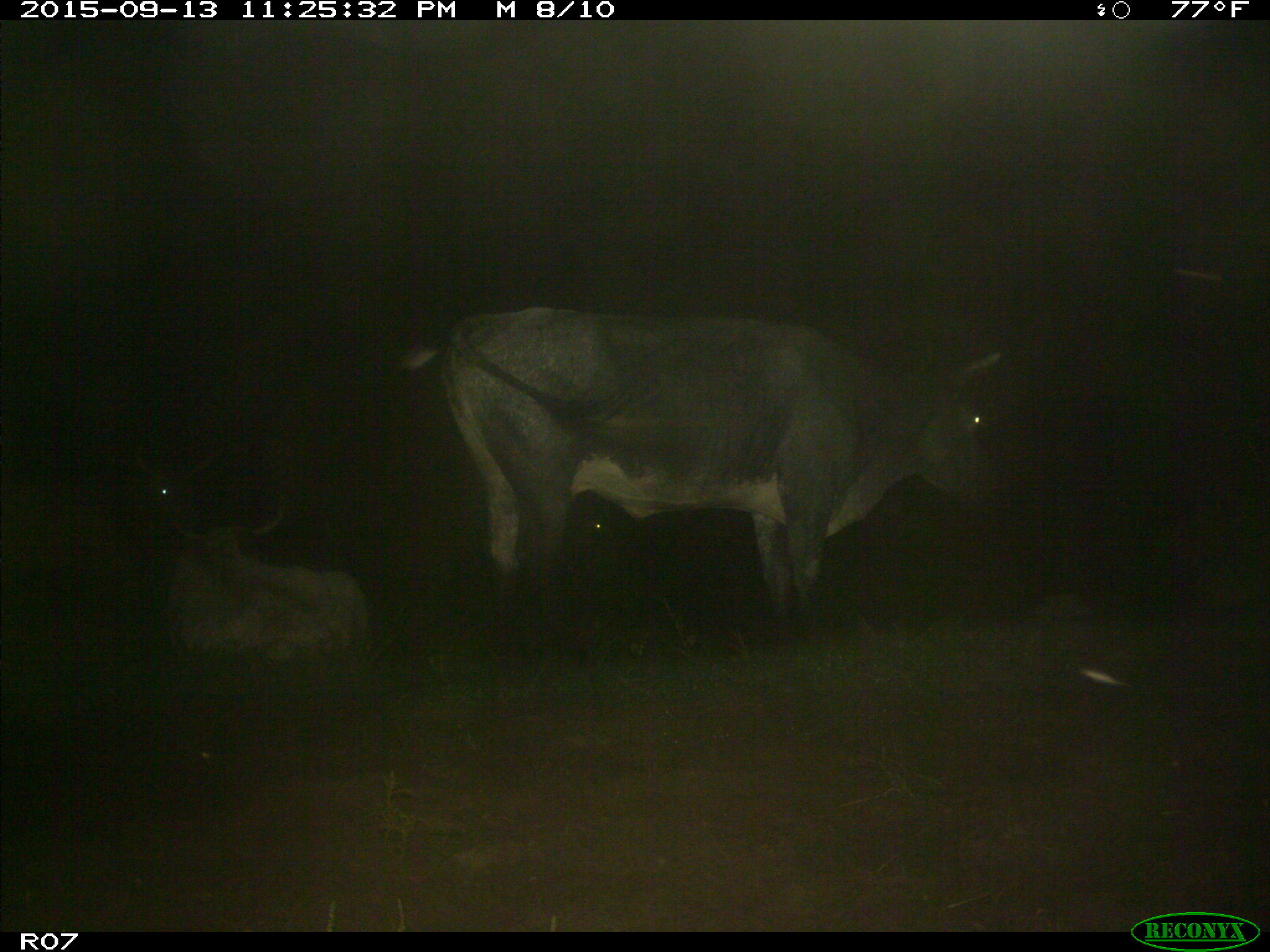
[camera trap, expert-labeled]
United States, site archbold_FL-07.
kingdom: Animalia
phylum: Chordata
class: Mammalia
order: Artiodactyla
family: Bovidae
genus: Bos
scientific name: Bos taurus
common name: domestic cow